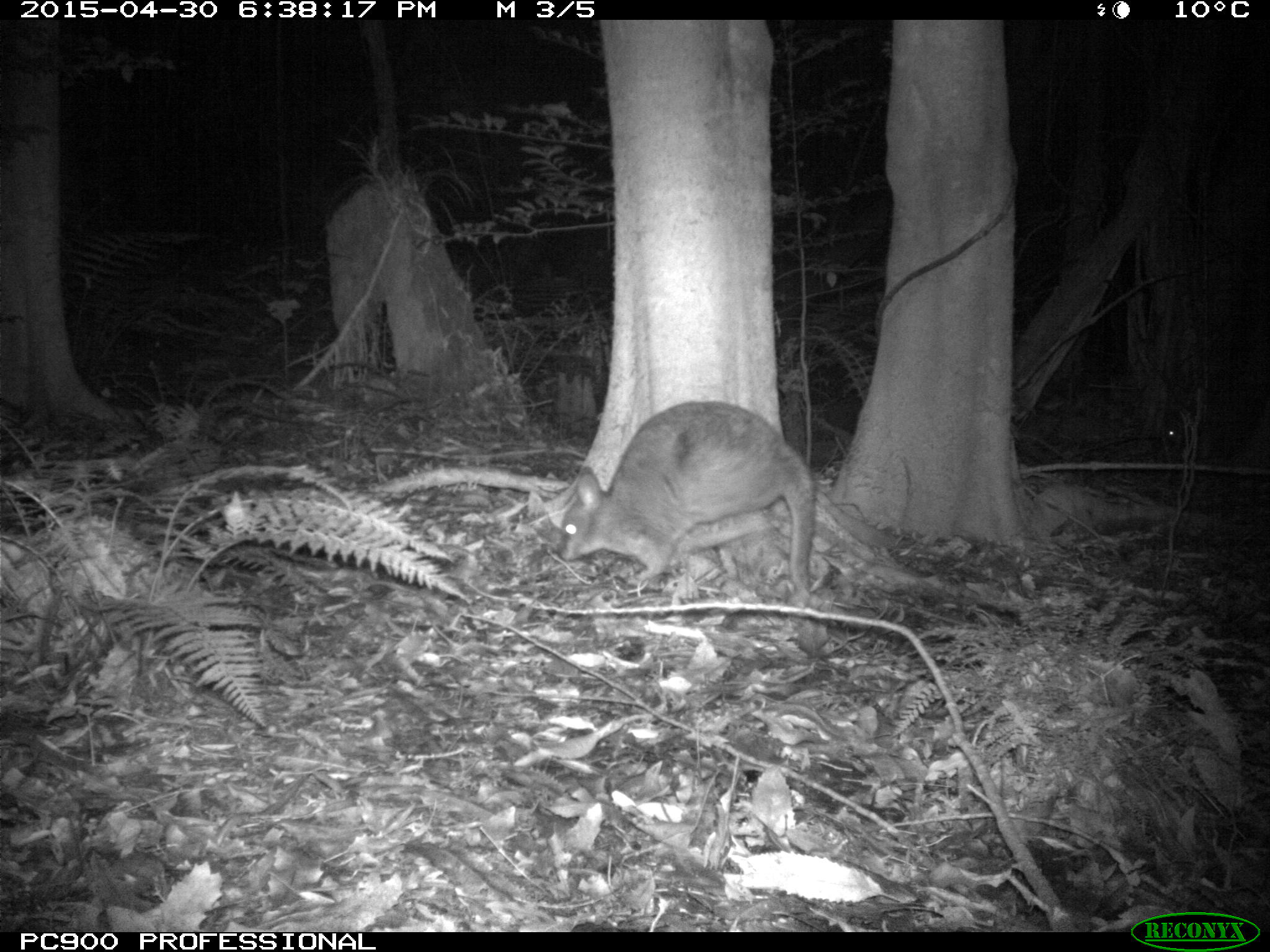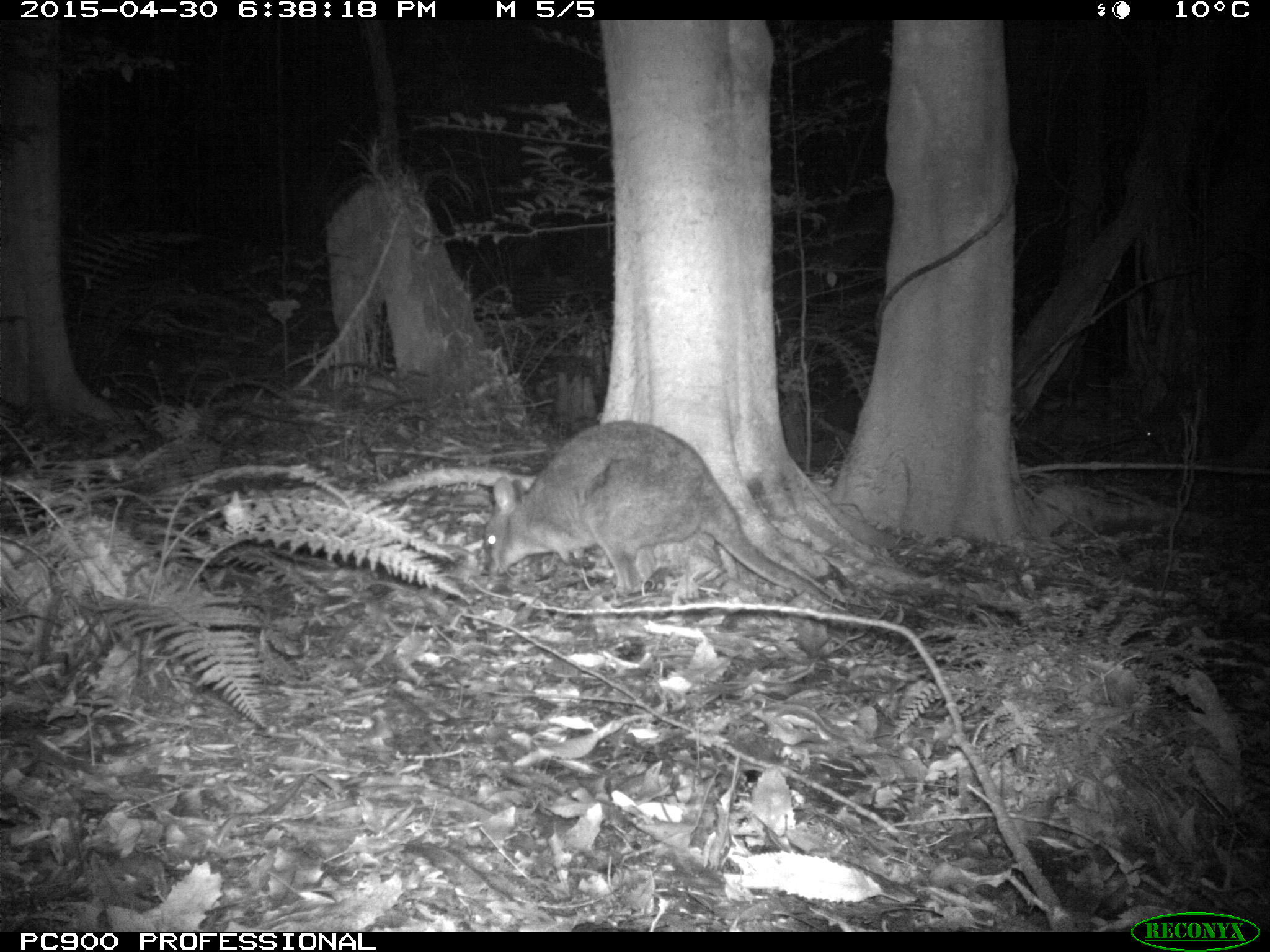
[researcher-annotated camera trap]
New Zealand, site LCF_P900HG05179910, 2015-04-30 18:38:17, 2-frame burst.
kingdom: Animalia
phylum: Chordata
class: Mammalia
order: Diprotodontia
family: Macropodidae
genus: Notamacropus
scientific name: Notamacropus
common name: wallaby